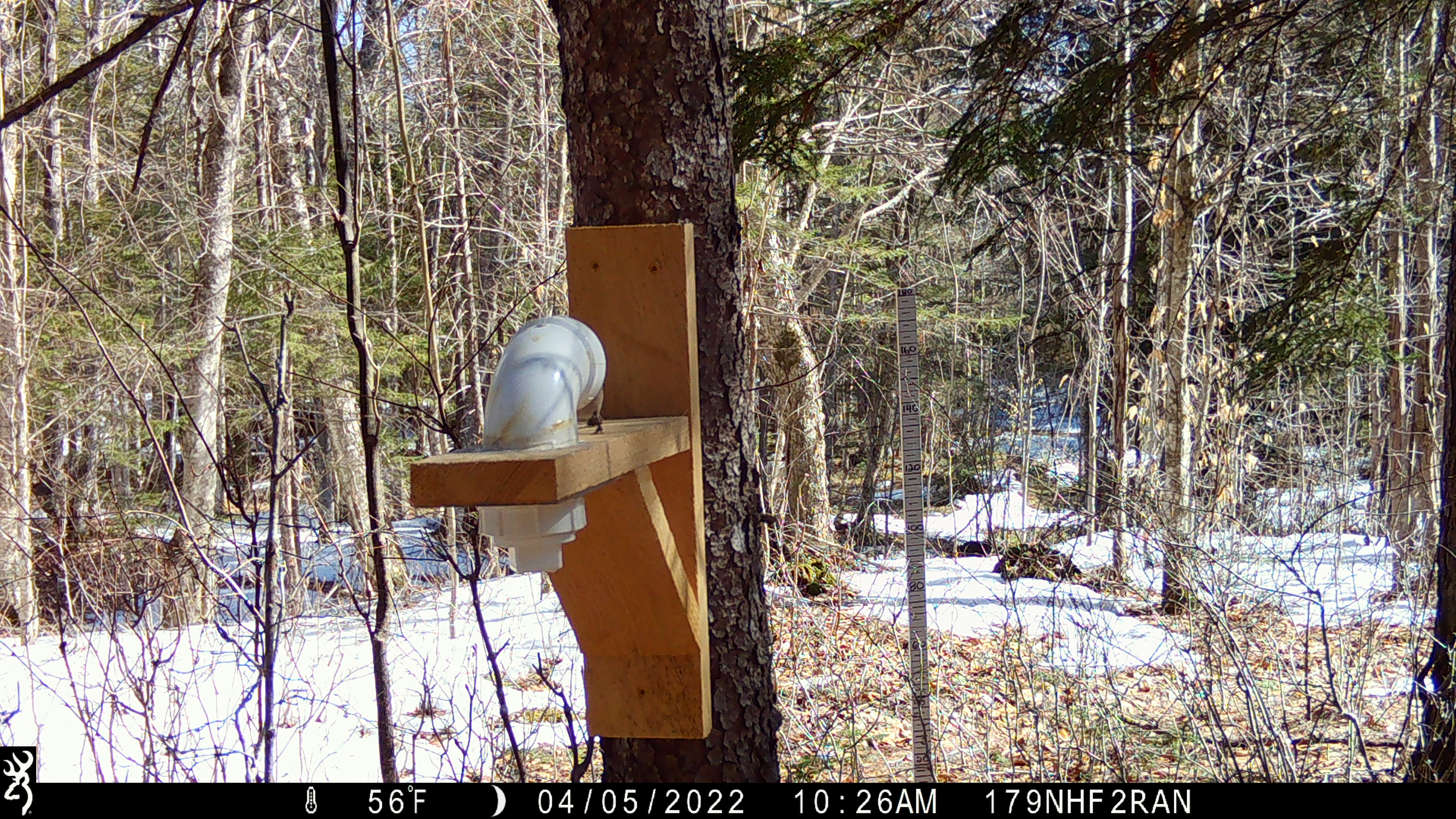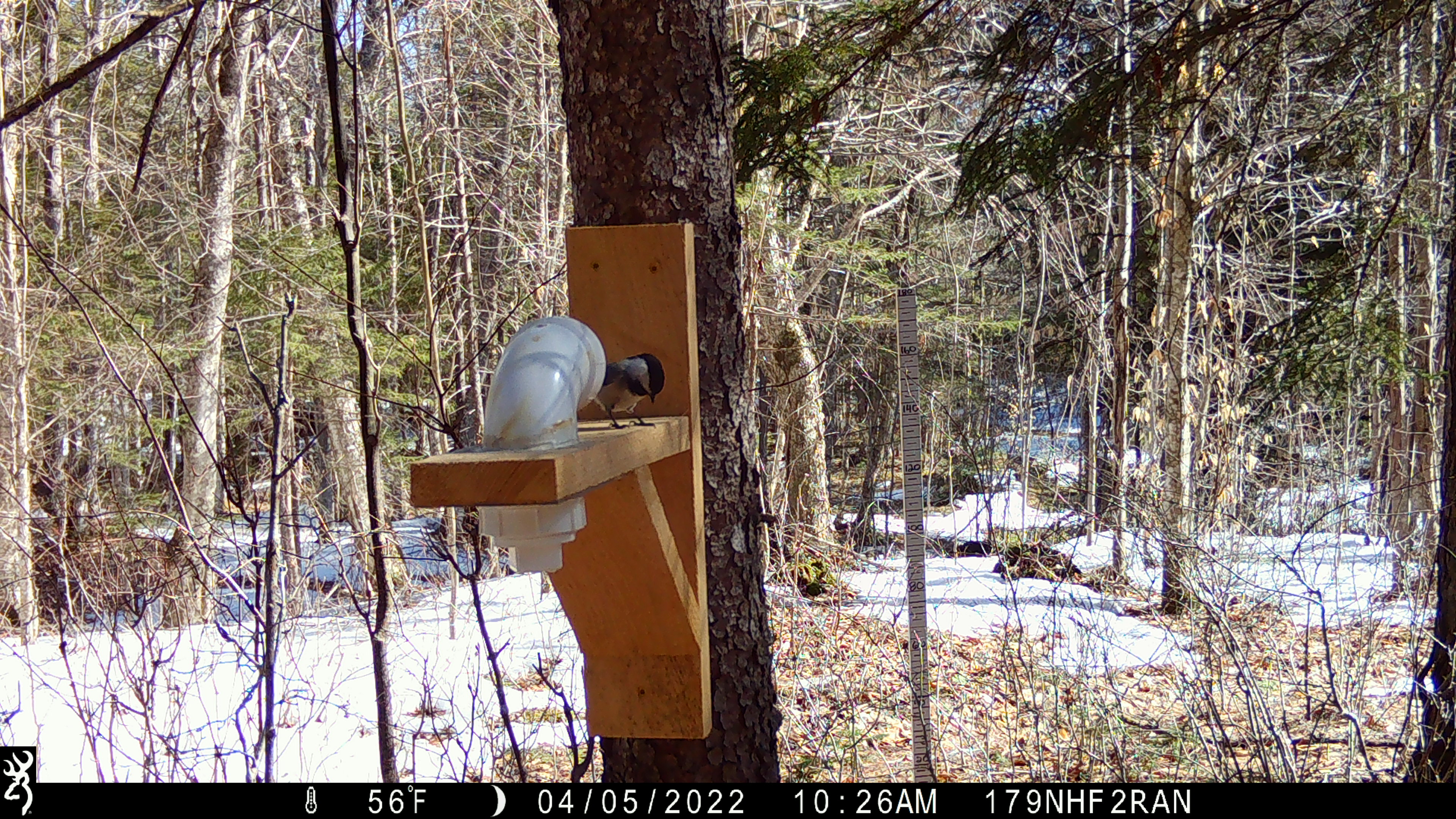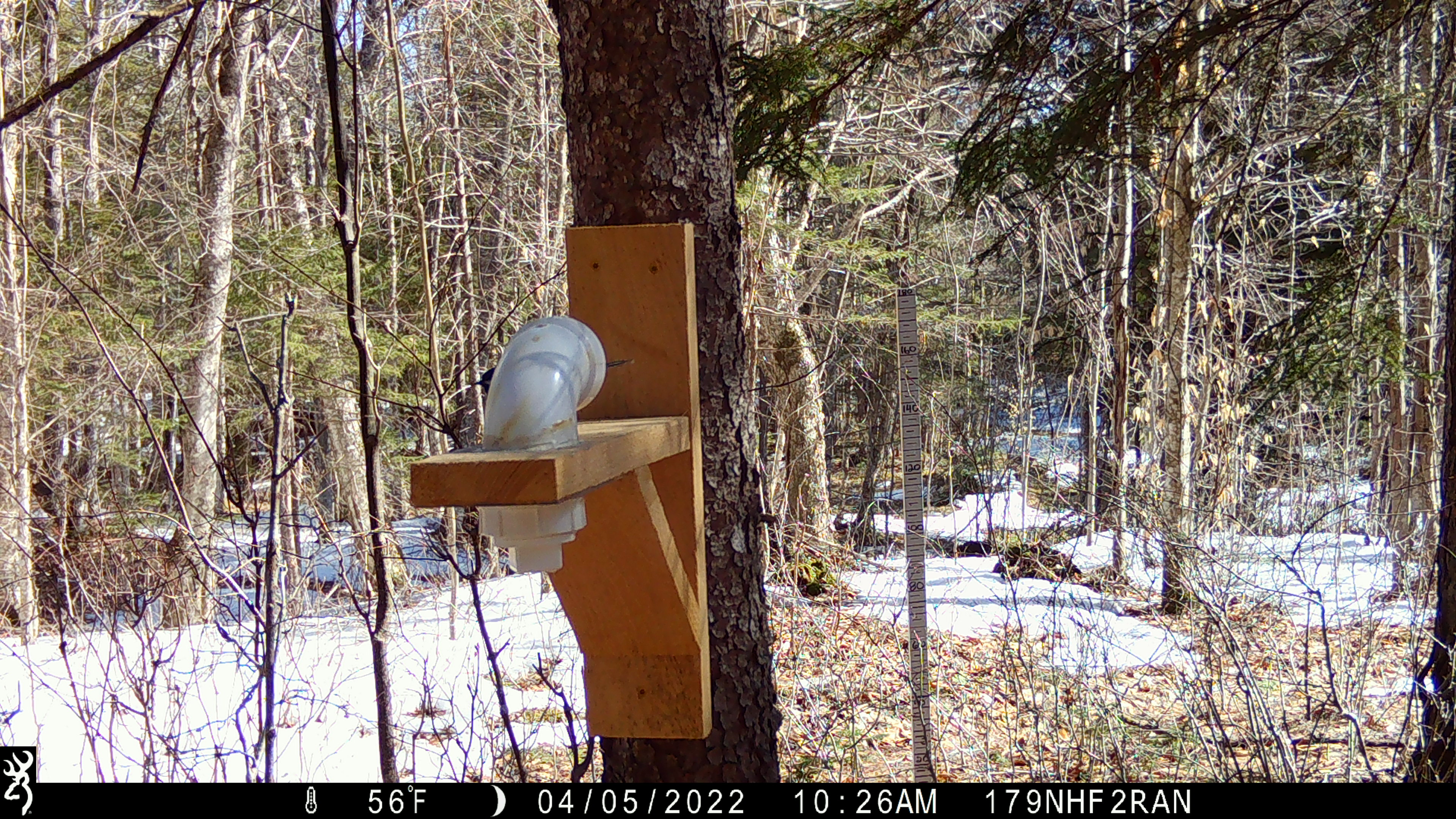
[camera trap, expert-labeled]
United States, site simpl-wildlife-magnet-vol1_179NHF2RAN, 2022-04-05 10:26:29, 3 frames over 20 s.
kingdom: Animalia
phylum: Chordata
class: Aves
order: Passeriformes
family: Paridae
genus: Poecile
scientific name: Poecile atricapillus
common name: black-capped chickadee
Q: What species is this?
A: Black-capped chickadee (Poecile atricapillus).